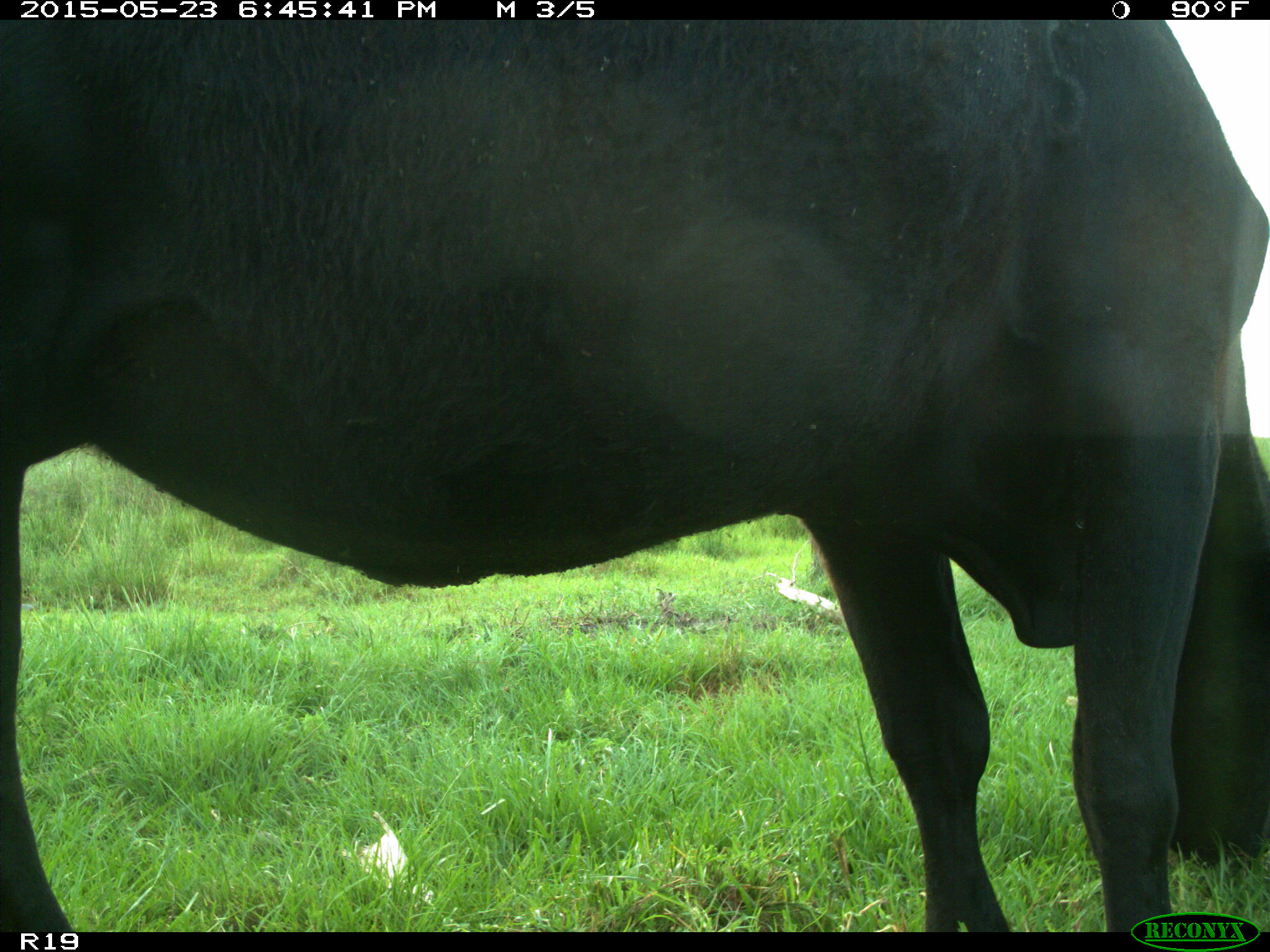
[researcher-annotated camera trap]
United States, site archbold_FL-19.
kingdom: Animalia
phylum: Chordata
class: Mammalia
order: Artiodactyla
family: Bovidae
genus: Bos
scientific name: Bos taurus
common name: domestic cow